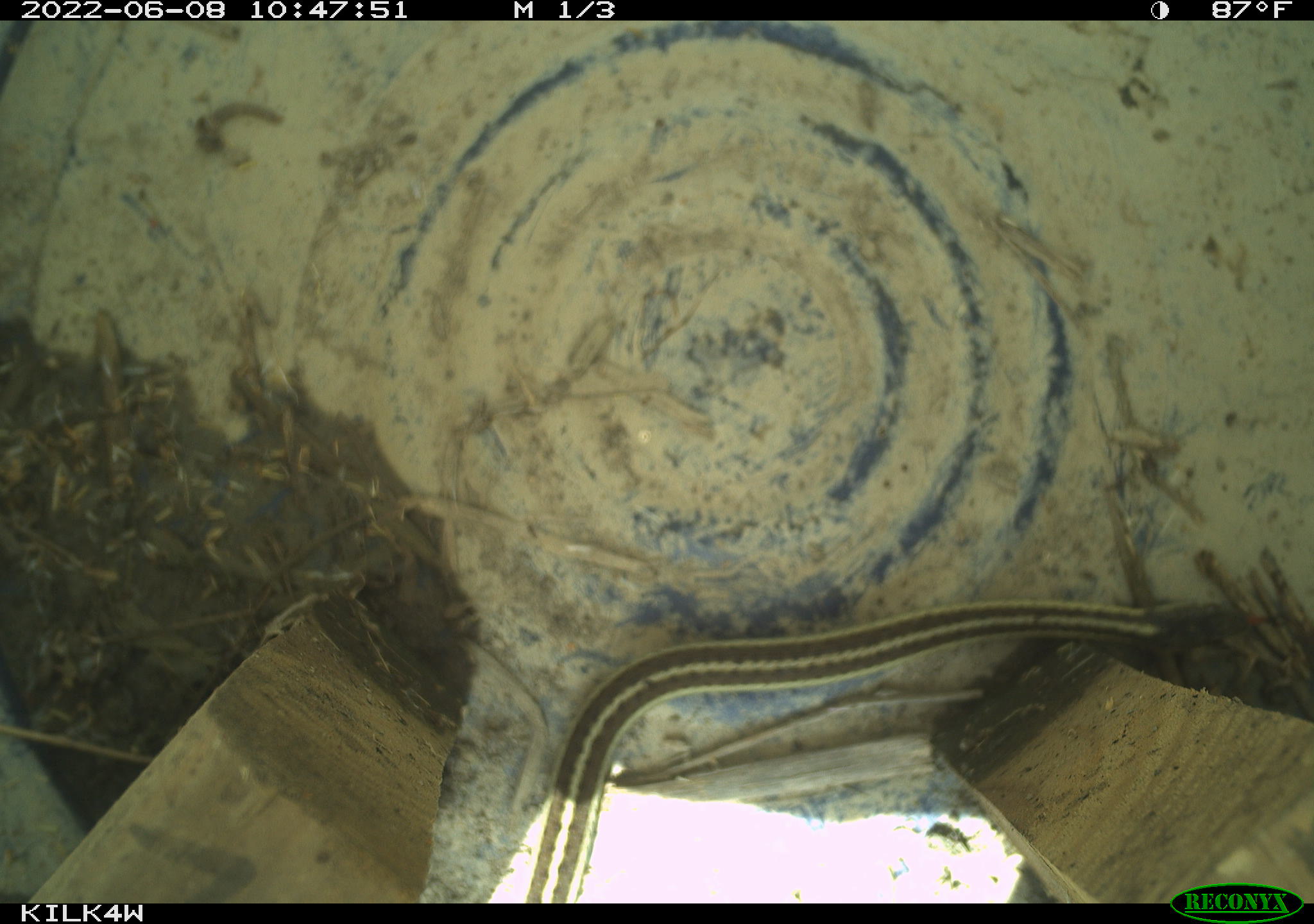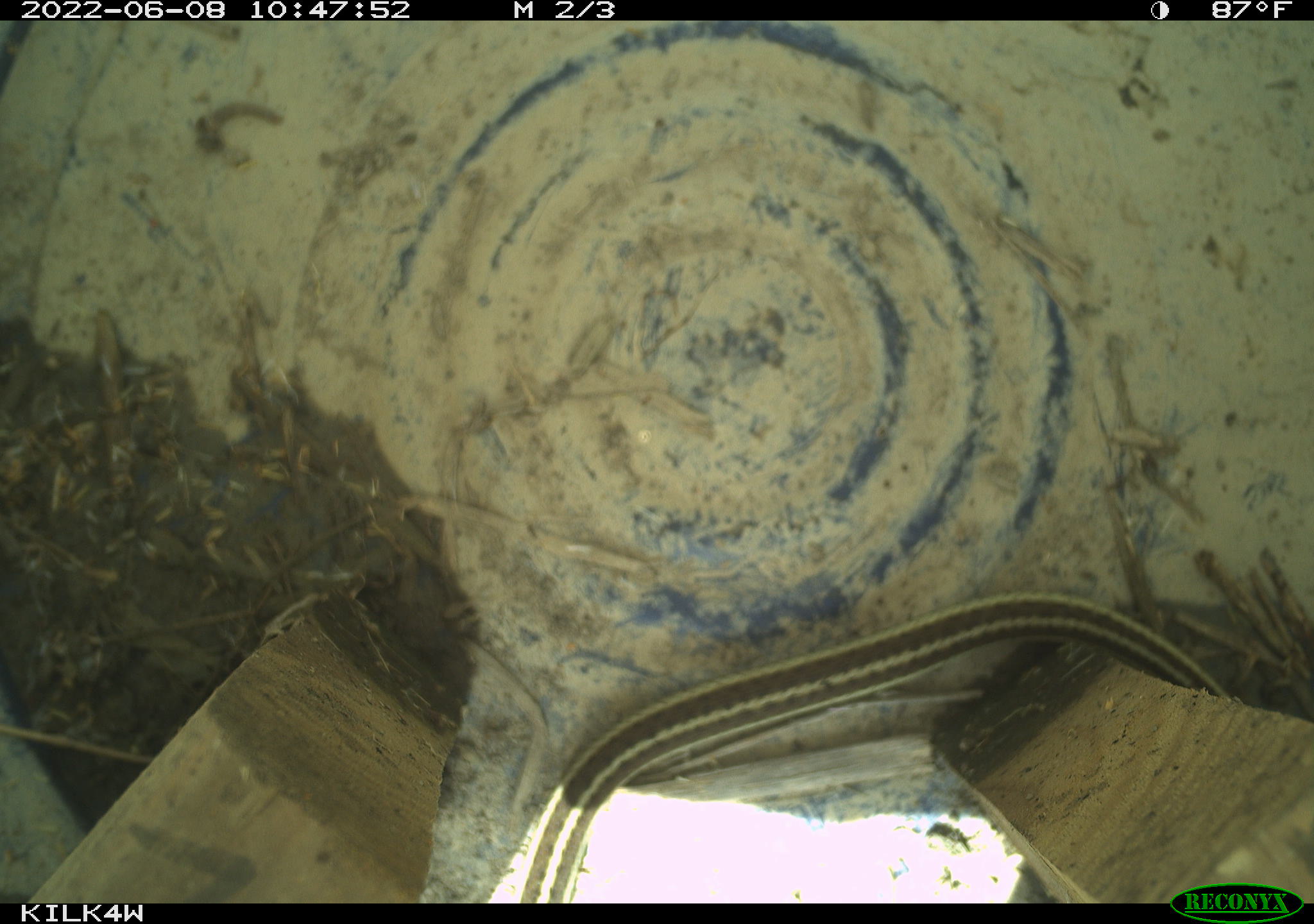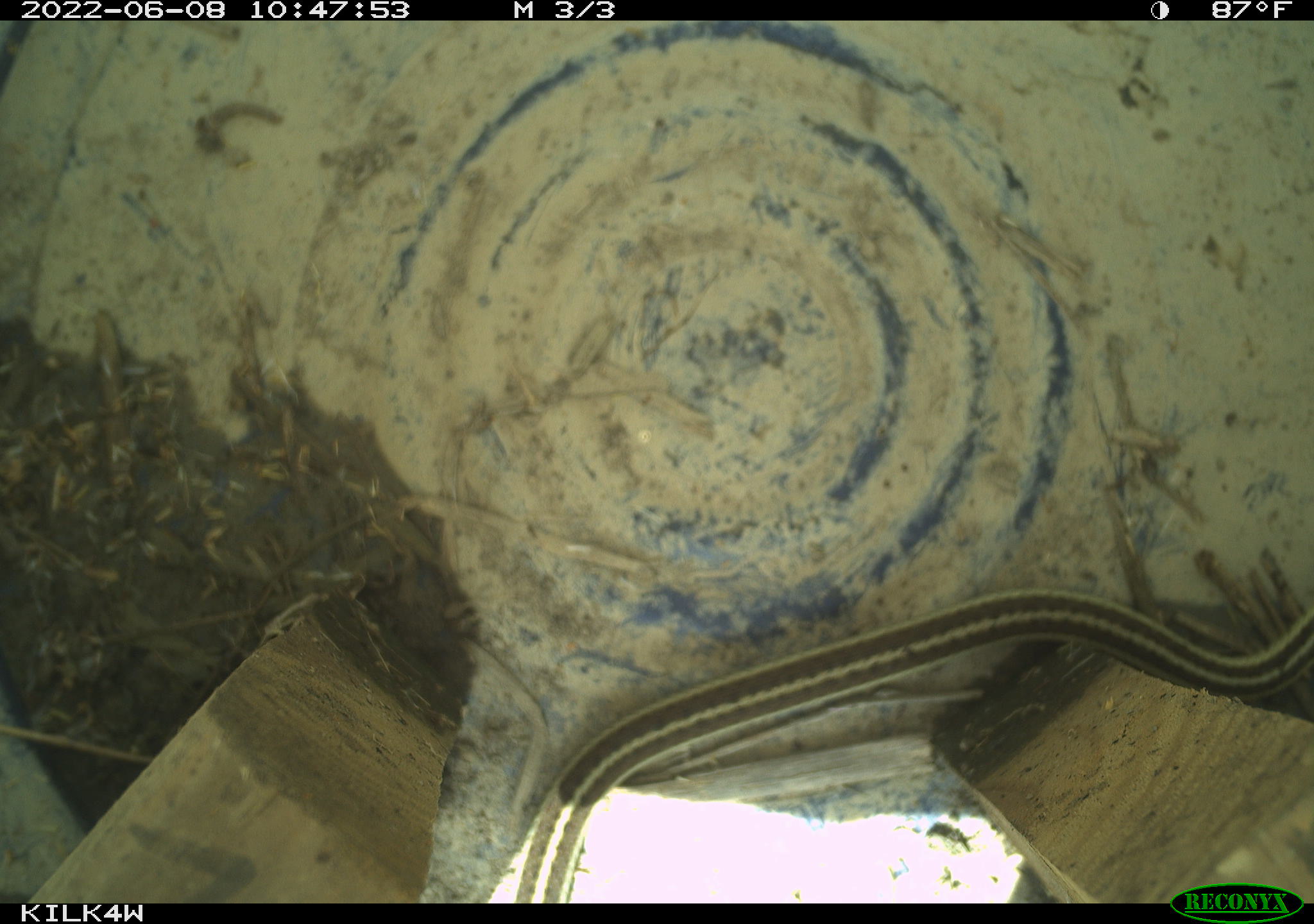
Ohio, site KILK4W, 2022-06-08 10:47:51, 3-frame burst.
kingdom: Animalia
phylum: Chordata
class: Reptilia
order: Squamata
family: Colubridae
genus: Thamnophis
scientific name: Thamnophis sirtalis sirtalis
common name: eastern gartersnake